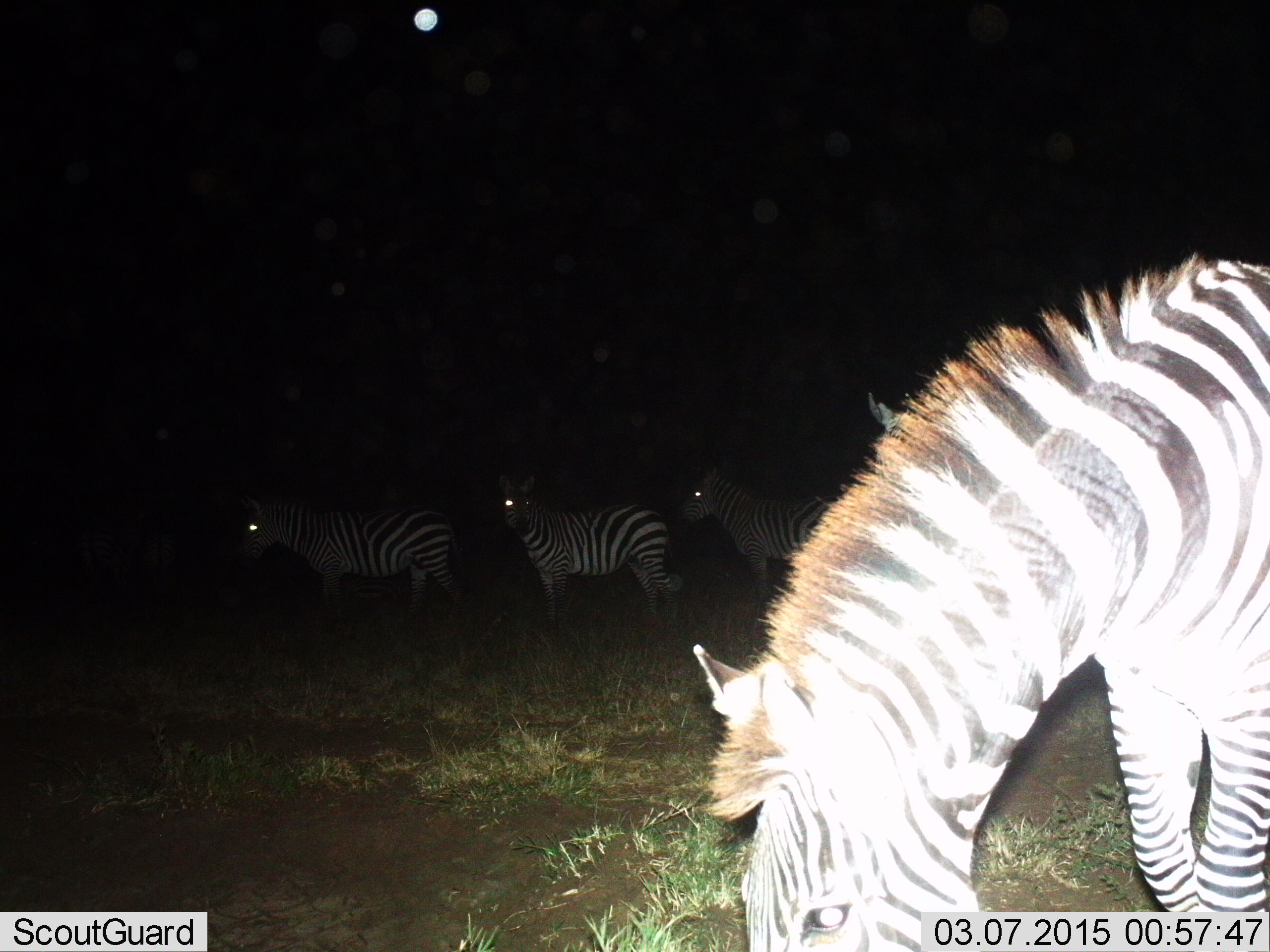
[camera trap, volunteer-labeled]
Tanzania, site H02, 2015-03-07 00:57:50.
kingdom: Animalia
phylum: Chordata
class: Mammalia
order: Perissodactyla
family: Equidae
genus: Equus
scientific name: Equus quagga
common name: plains zebra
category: zebra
Zebra (plains zebra) (Equus quagga), count 4. Behavior (volunteer vote fractions): standing 70%, resting 20%, moving 20%, interacting 0%. Young present (vote fraction): 0%. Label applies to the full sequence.